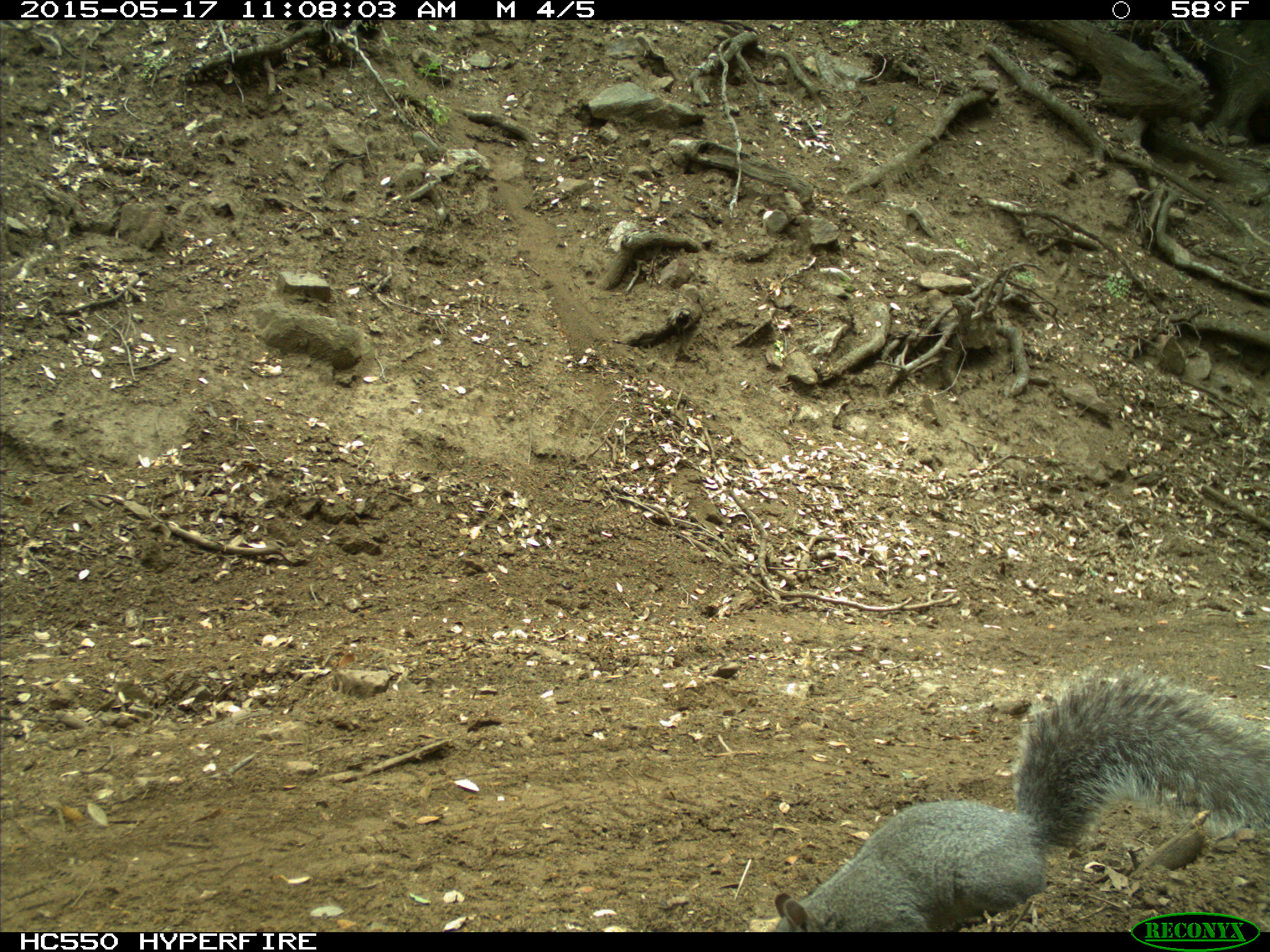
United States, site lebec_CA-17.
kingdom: Animalia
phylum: Chordata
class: Mammalia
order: Rodentia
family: Sciuridae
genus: Sciurus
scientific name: Sciurus carolinensis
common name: eastern gray squirrel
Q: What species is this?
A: Sciurus carolinensis (eastern gray squirrel).